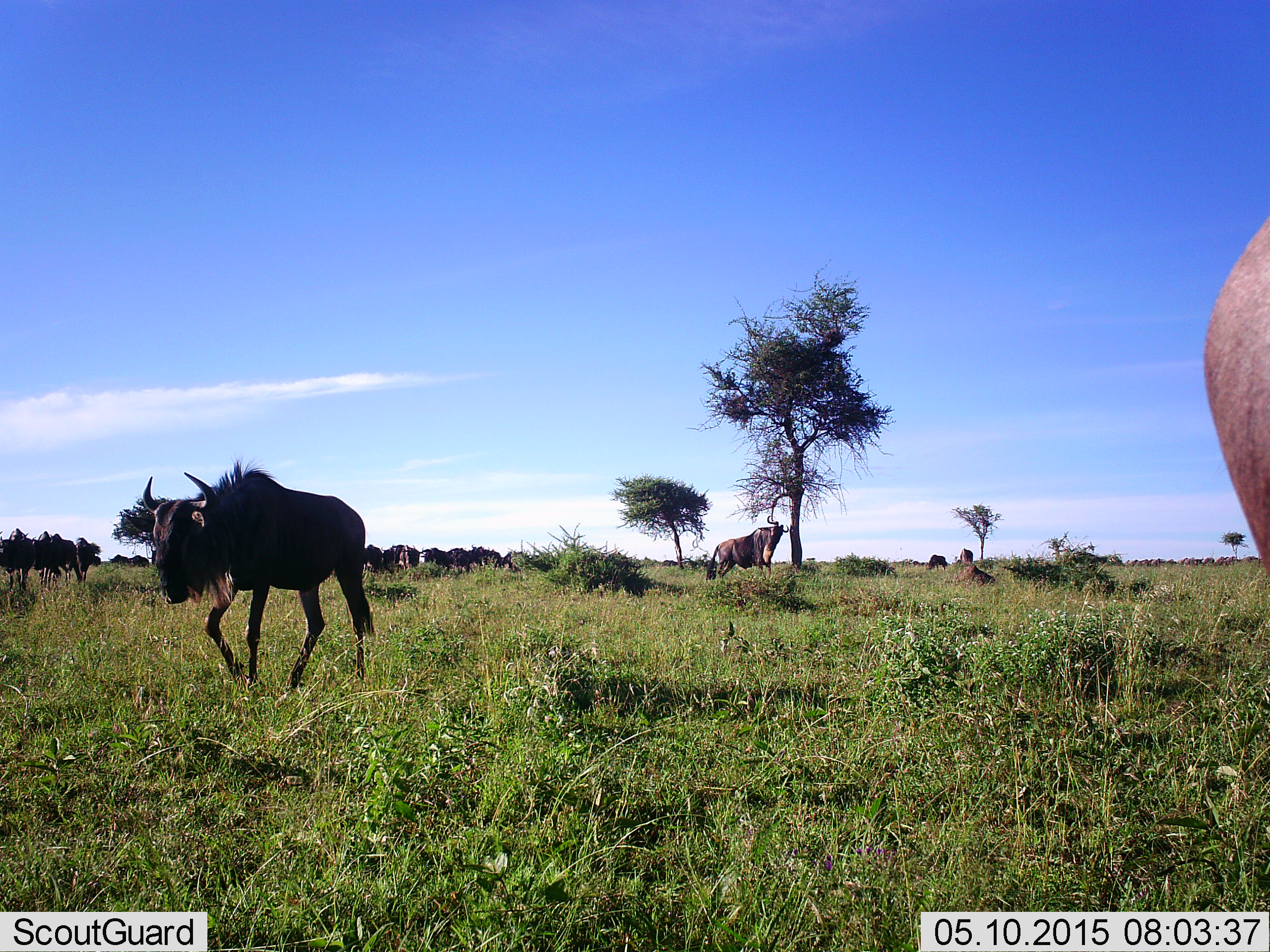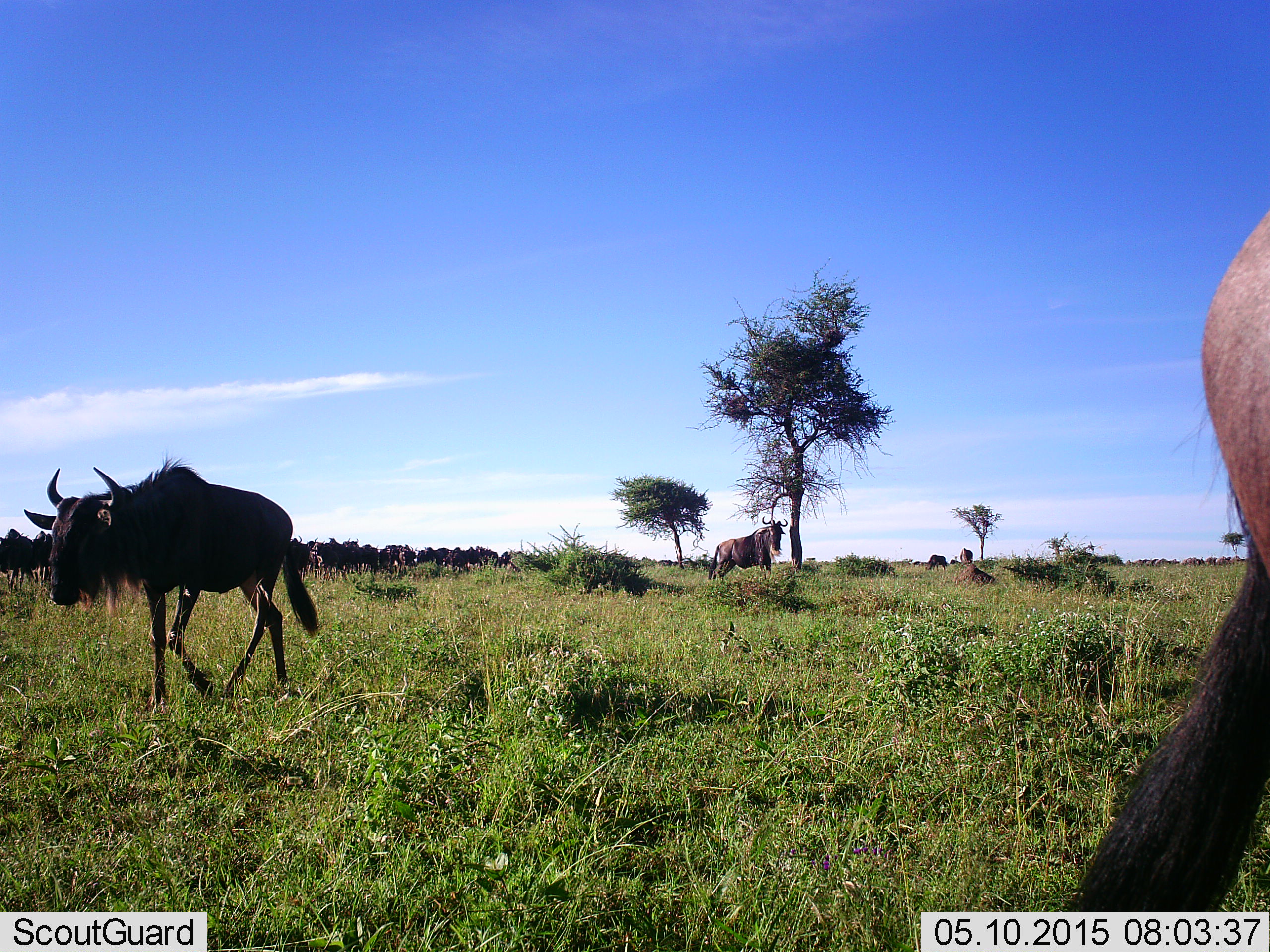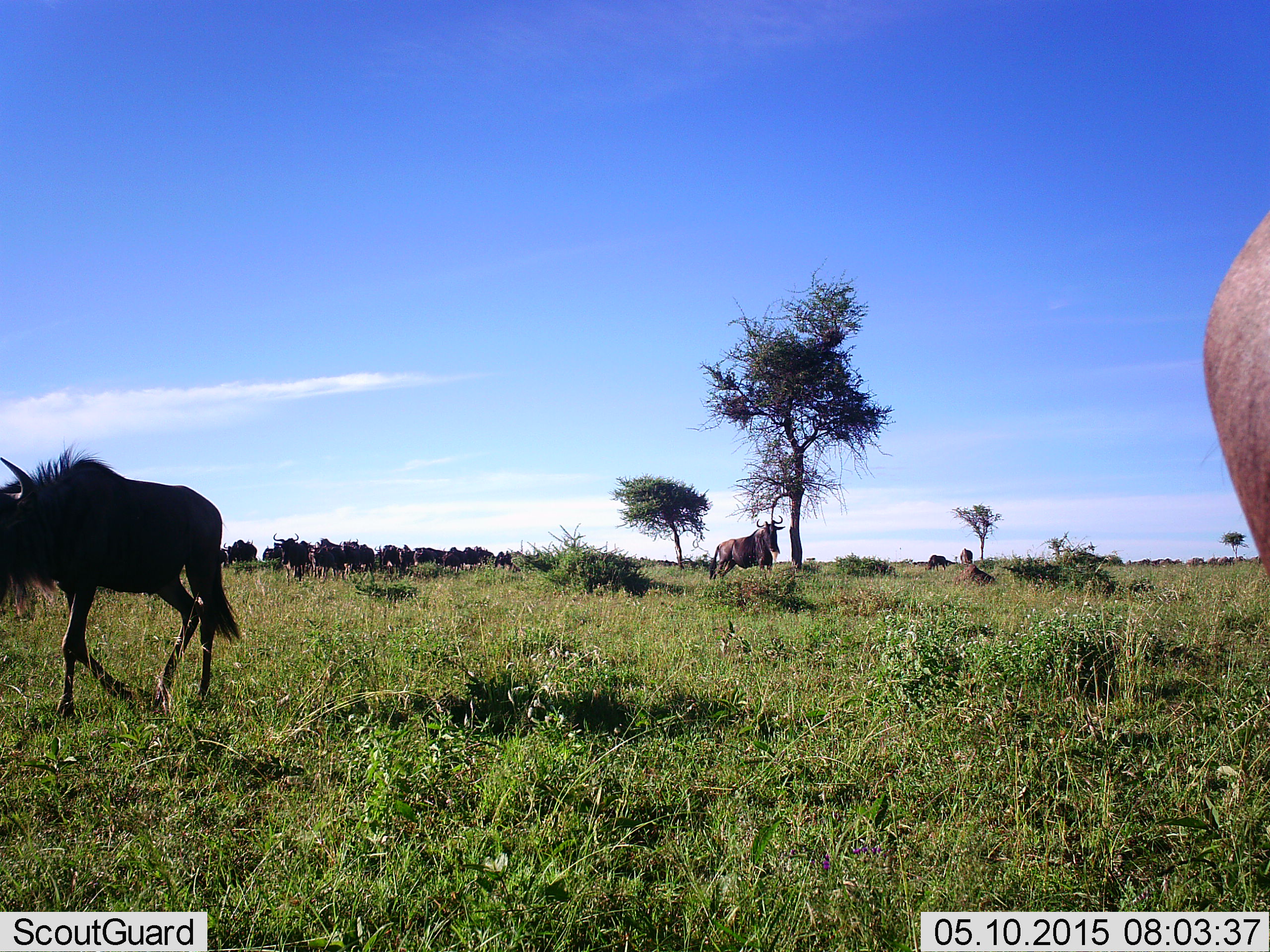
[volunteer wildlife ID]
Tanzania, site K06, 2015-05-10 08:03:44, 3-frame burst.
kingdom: Animalia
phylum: Chordata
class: Mammalia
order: Artiodactyla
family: Bovidae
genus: Connochaetes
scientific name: Connochaetes taurinus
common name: blue wildebeest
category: wildebeest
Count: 11-50.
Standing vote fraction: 64%.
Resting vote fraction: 18%.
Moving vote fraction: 100%.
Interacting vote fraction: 0%.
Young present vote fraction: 0%.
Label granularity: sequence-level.